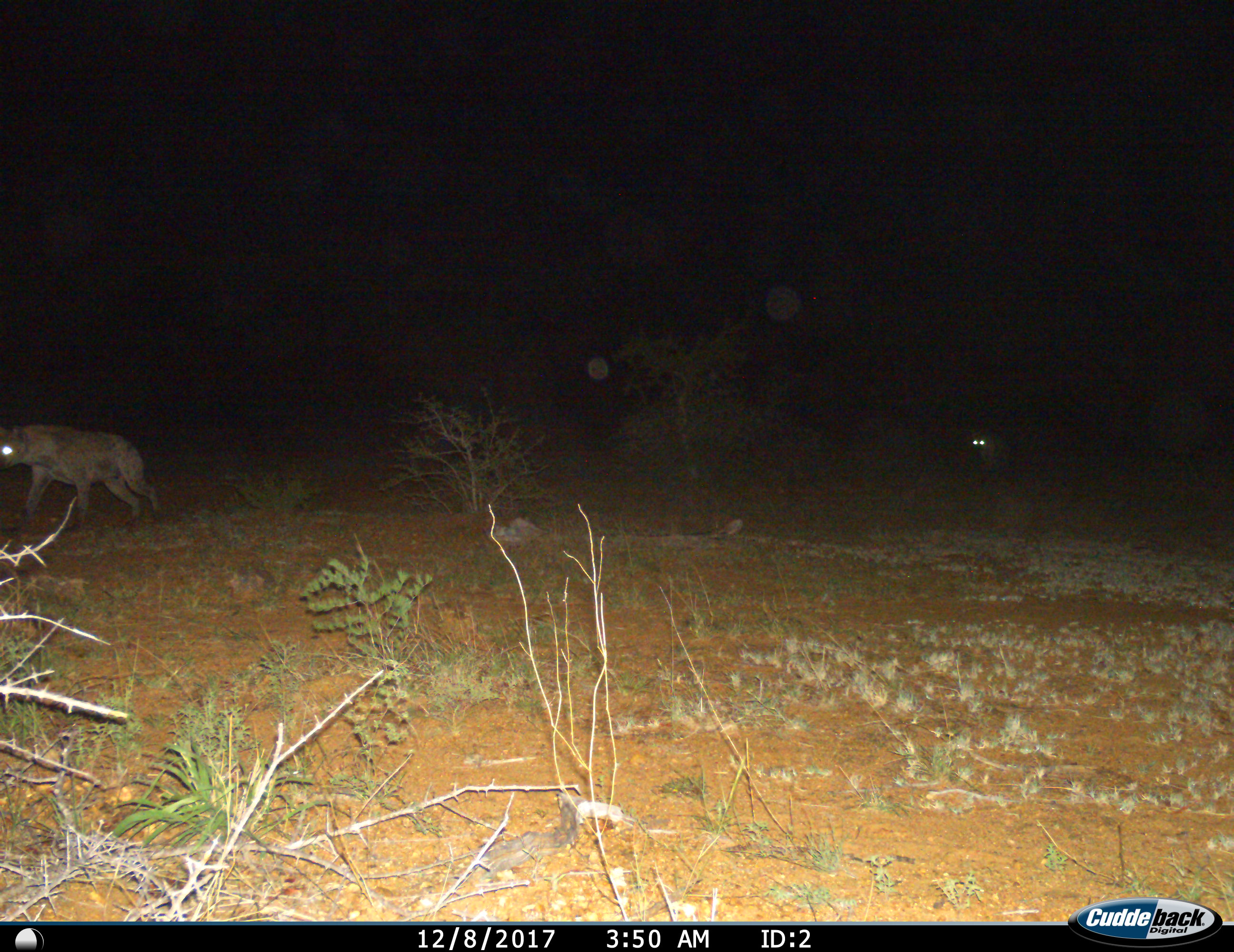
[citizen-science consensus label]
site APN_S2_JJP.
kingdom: Animalia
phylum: Chordata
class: Mammalia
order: Carnivora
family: Hyaenidae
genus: Crocuta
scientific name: Crocuta crocuta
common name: spotted hyena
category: hyenaspotted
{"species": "hyenaspotted (spotted hyena) (Crocuta crocuta)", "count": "2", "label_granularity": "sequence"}